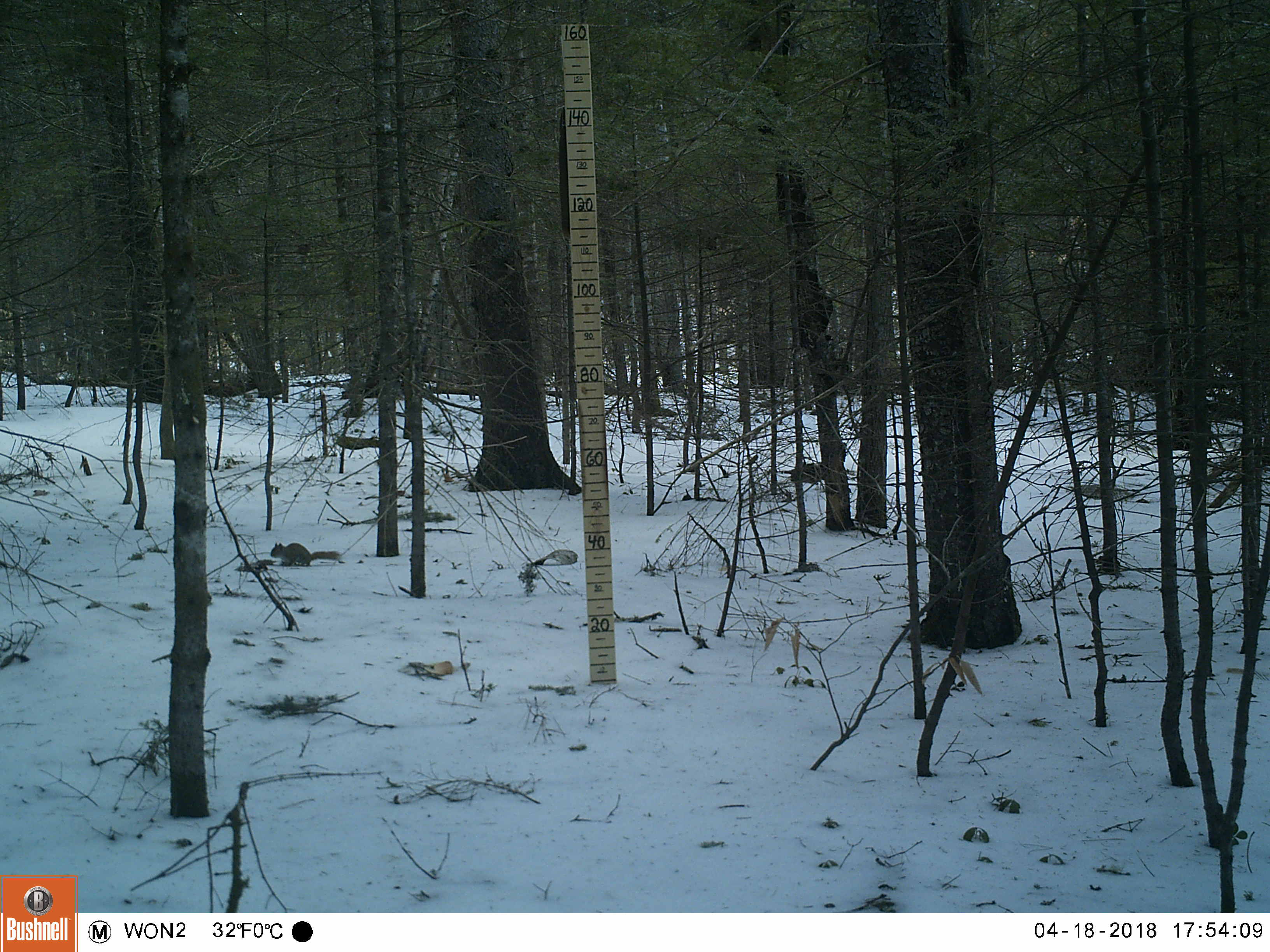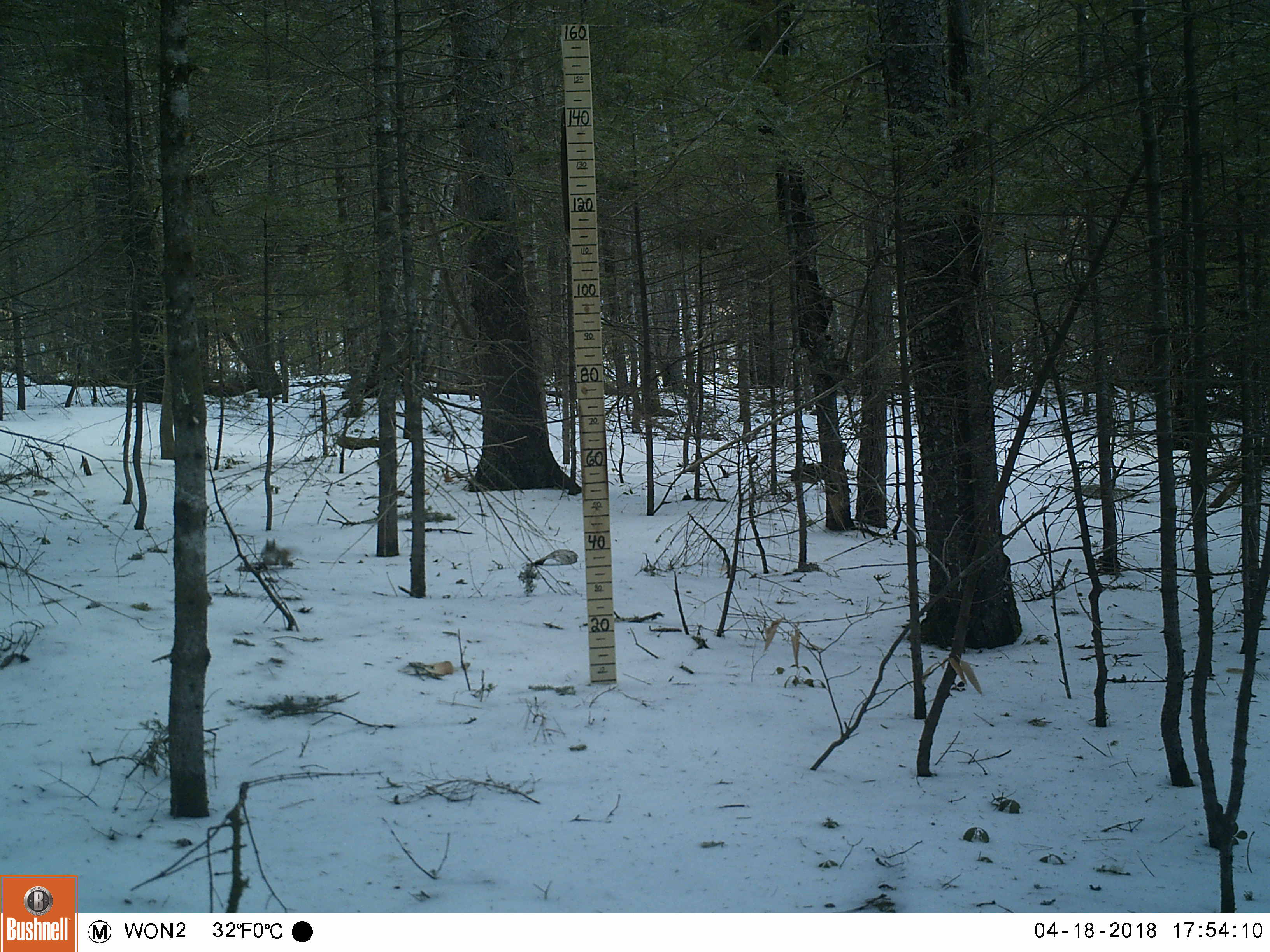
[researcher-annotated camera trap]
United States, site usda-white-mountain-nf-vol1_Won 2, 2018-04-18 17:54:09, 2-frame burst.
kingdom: Animalia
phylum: Chordata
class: Mammalia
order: Rodentia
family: Sciuridae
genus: Tamiasciurus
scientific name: Tamiasciurus hudsonicus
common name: red squirrel